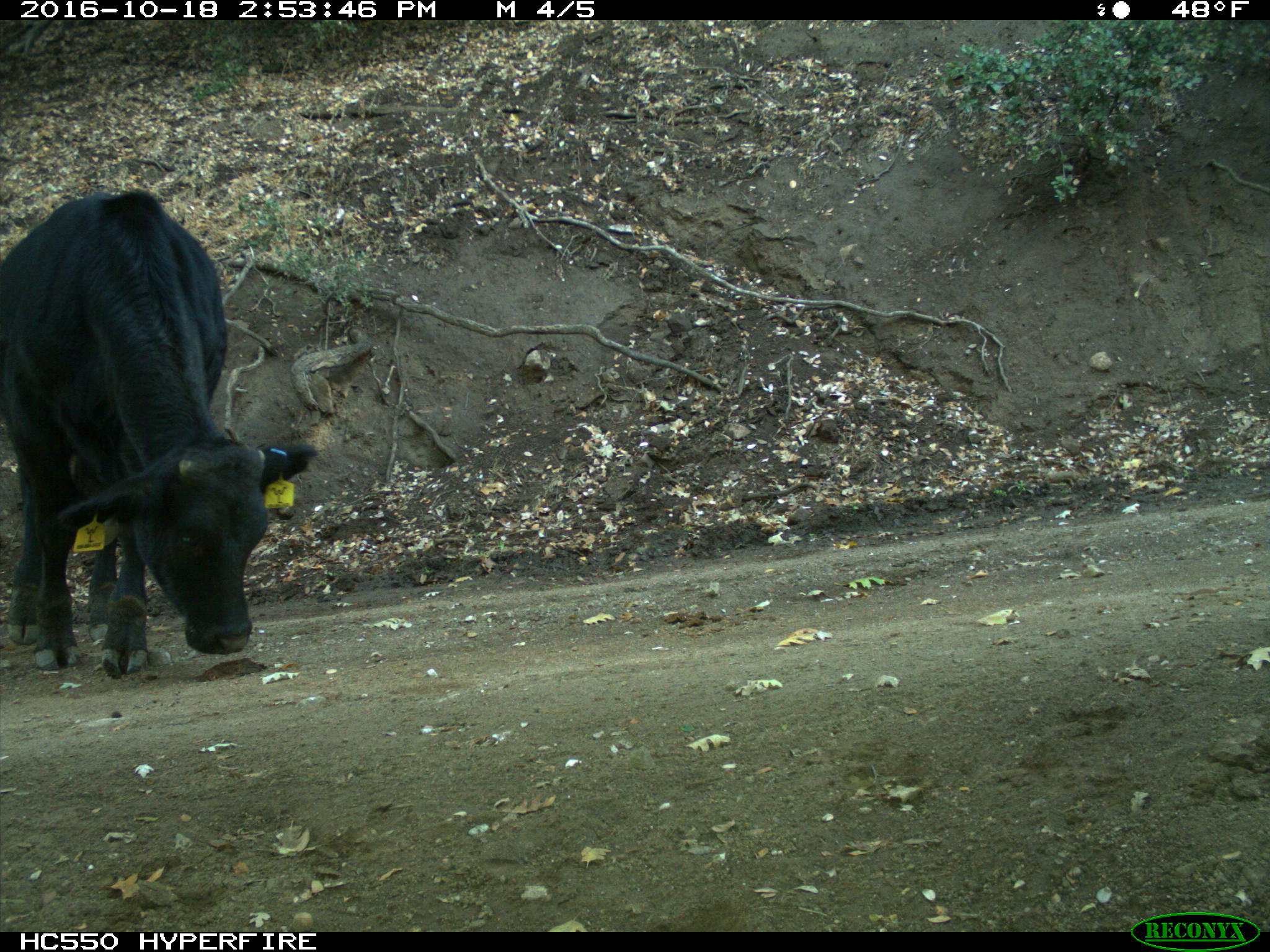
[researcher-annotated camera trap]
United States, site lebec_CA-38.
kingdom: Animalia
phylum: Chordata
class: Mammalia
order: Artiodactyla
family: Bovidae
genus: Bos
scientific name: Bos taurus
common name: domestic cow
Bos taurus (domestic cow).